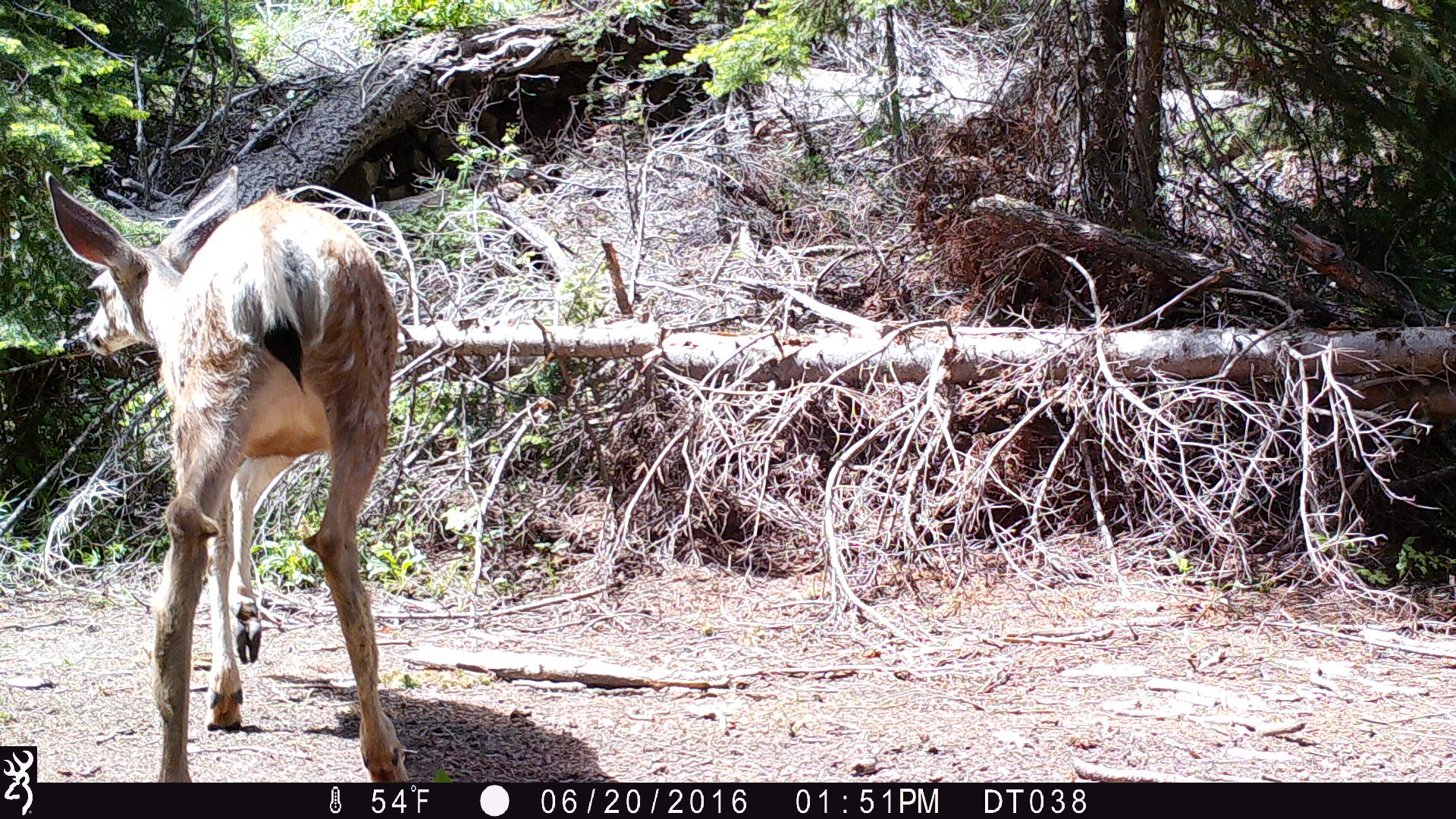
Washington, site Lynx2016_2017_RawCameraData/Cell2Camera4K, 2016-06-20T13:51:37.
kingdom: Animalia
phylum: Chordata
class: Mammalia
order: Artiodactyla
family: Cervidae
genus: Odocoileus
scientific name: Odocoileus hemionus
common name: mule deer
Odocoileus hemionus (mule deer). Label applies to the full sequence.